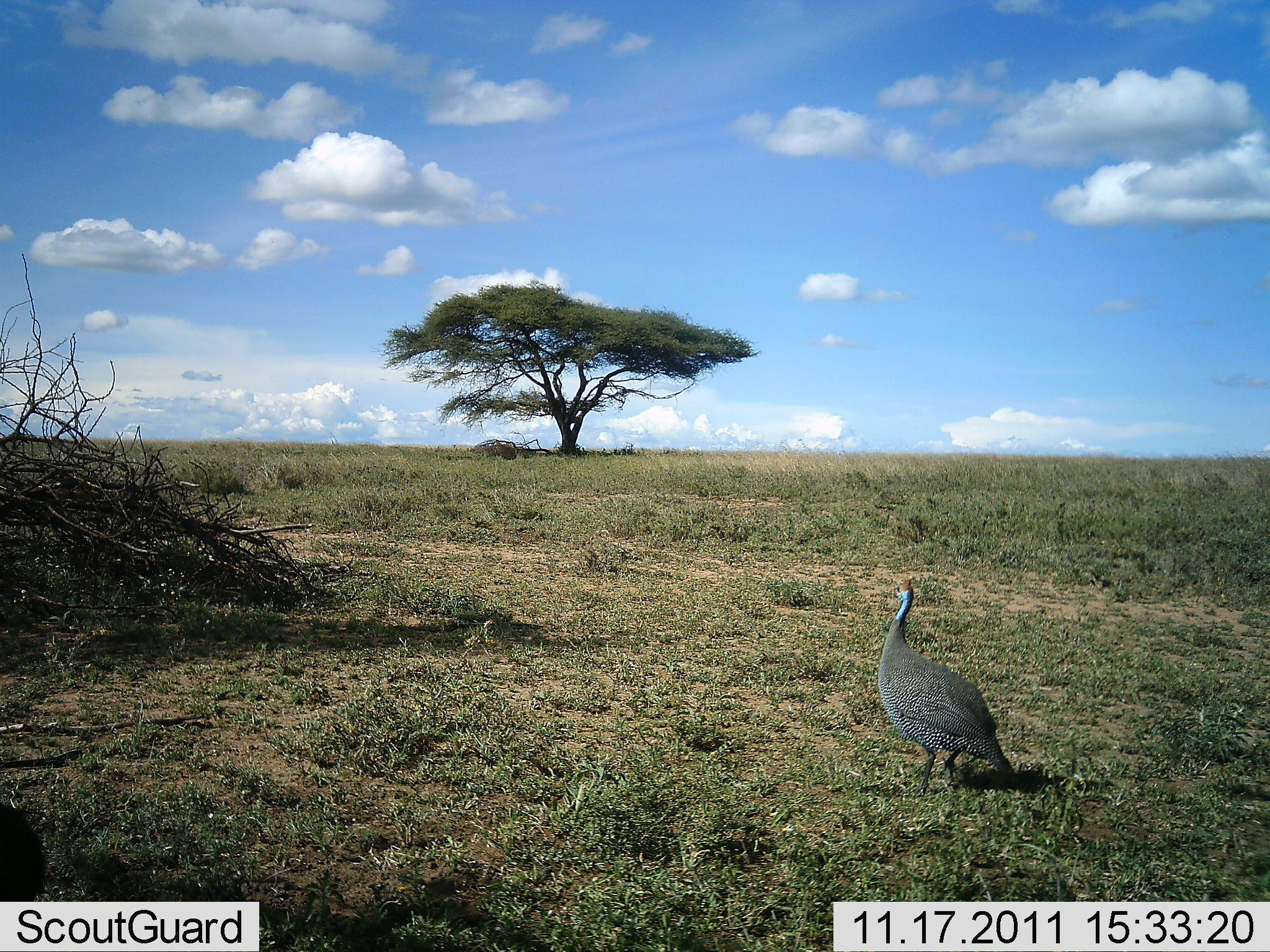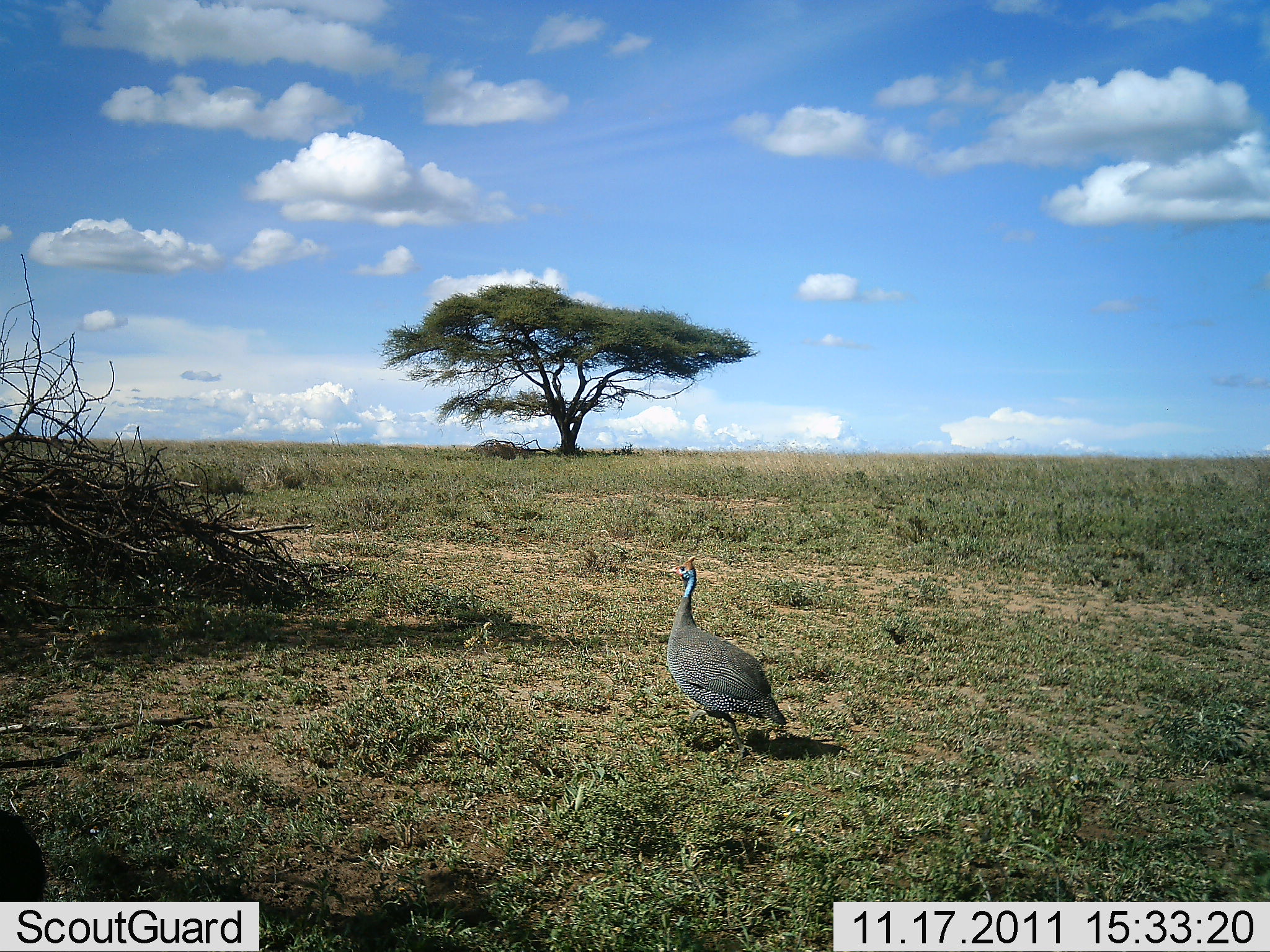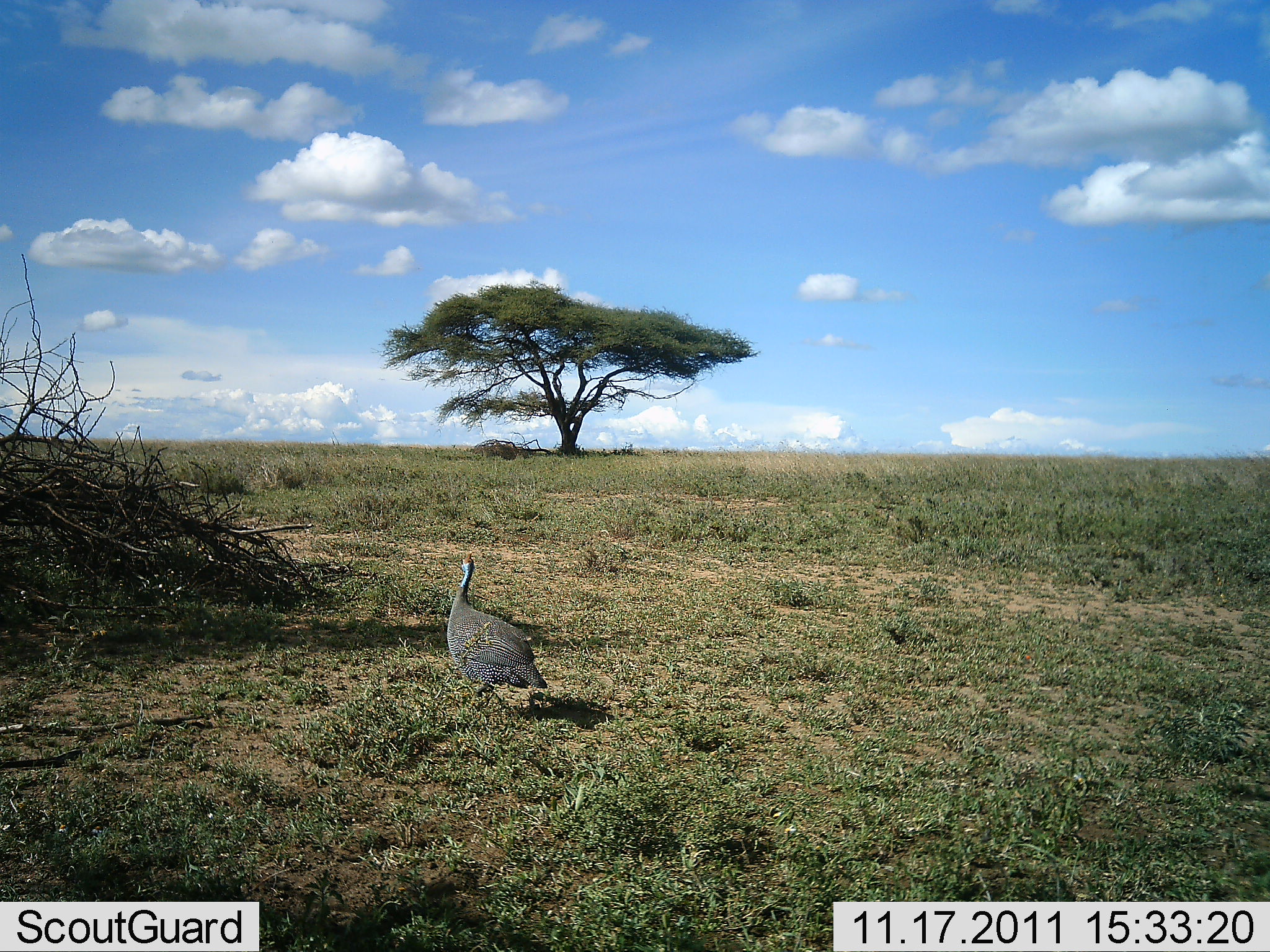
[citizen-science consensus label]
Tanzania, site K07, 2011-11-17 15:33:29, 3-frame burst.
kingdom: Animalia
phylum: Chordata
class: Aves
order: Galliformes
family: Numididae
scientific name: Numididae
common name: guinea fowl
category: guineafowl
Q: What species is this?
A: Guineafowl (guinea fowl) (Numididae).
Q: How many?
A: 1.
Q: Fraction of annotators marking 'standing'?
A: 36%.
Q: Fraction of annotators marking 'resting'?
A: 0%.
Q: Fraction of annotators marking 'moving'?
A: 73%.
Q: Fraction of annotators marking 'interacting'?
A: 0%.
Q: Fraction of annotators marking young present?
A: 0%.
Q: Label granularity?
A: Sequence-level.